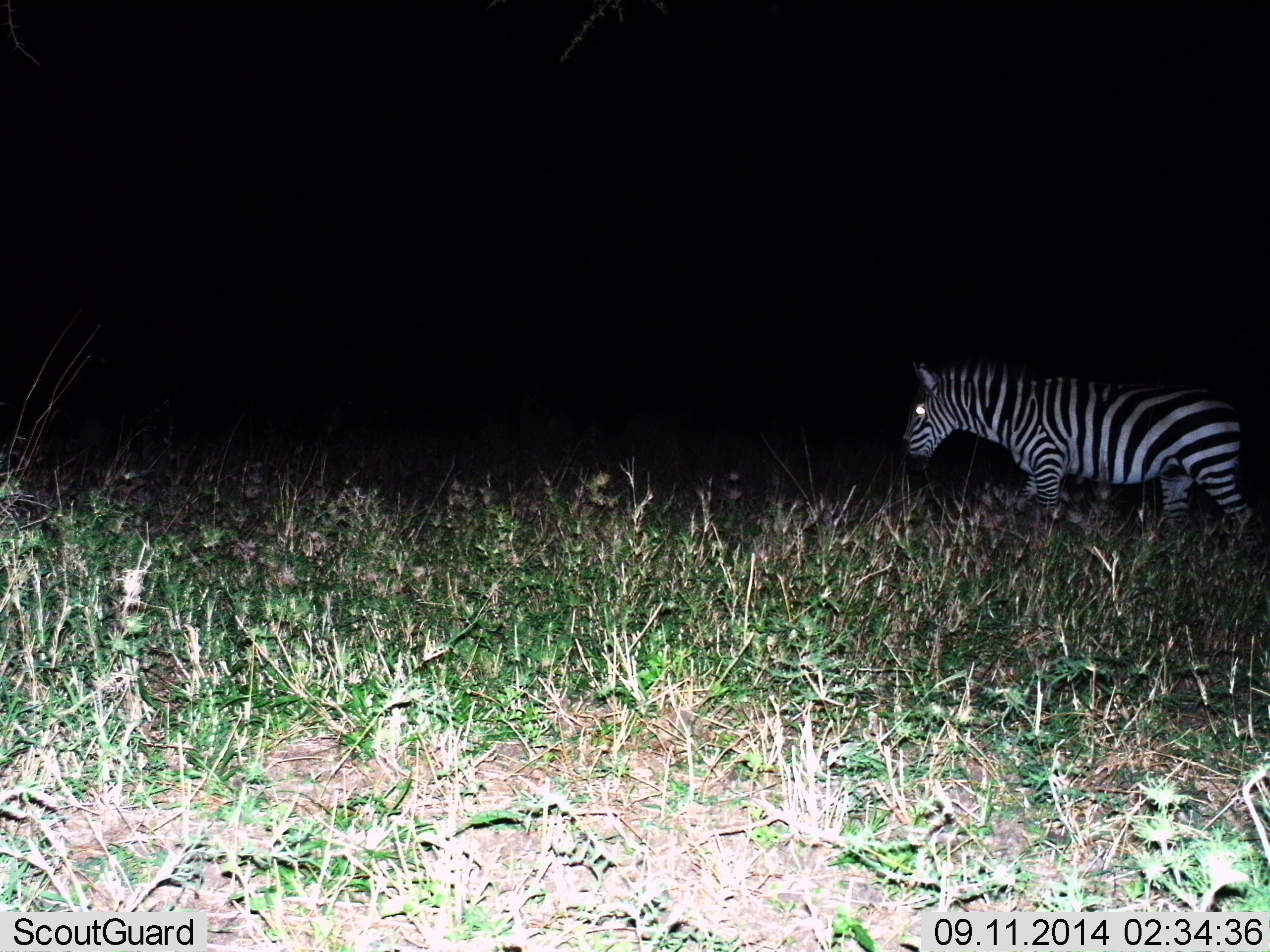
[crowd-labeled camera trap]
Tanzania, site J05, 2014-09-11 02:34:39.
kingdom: Animalia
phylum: Chordata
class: Mammalia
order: Perissodactyla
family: Equidae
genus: Equus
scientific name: Equus quagga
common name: plains zebra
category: zebra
Zebra (plains zebra) (Equus quagga), count 1. Behavior (volunteer vote fractions): standing 40%, resting 0%, moving 60%, interacting 0%. Young present (vote fraction): 0%. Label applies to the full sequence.